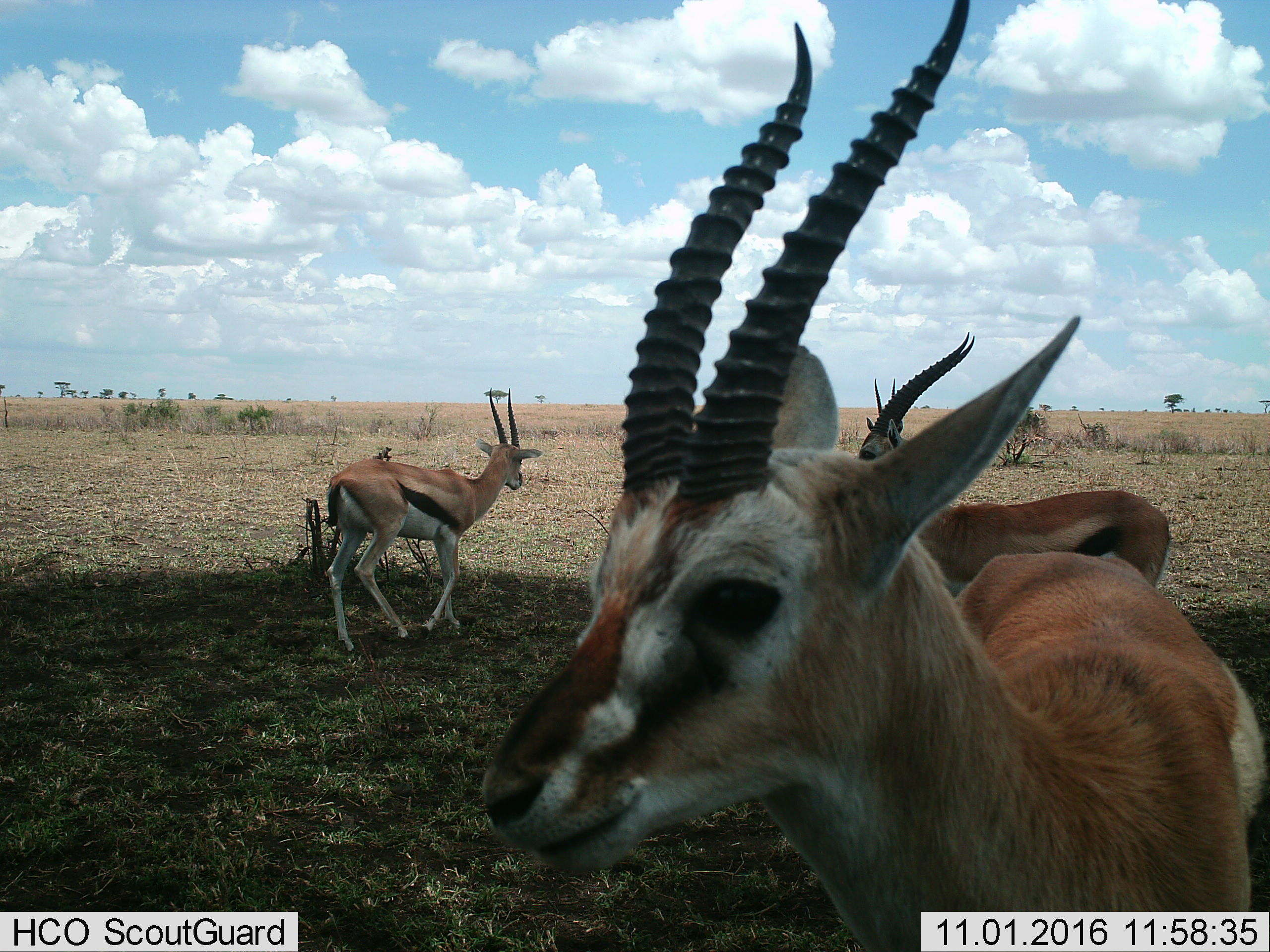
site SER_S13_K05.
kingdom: Animalia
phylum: Chordata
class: Mammalia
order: Artiodactyla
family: Bovidae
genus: Eudorcas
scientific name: Eudorcas thomsonii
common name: thomson's gazelle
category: gazellethomsons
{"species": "gazellethomsons (thomson's gazelle) (Eudorcas thomsonii)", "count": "3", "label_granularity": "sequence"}